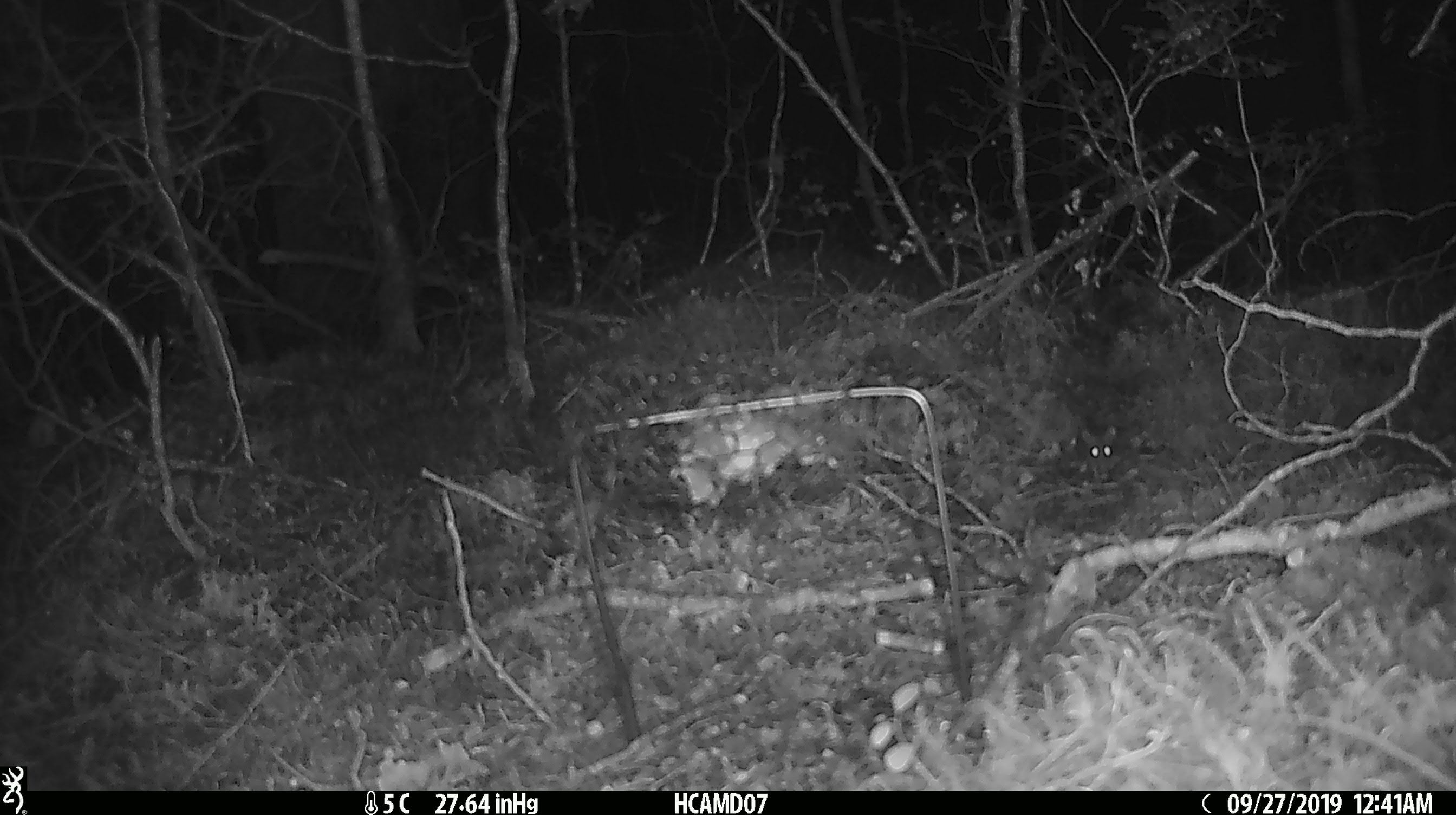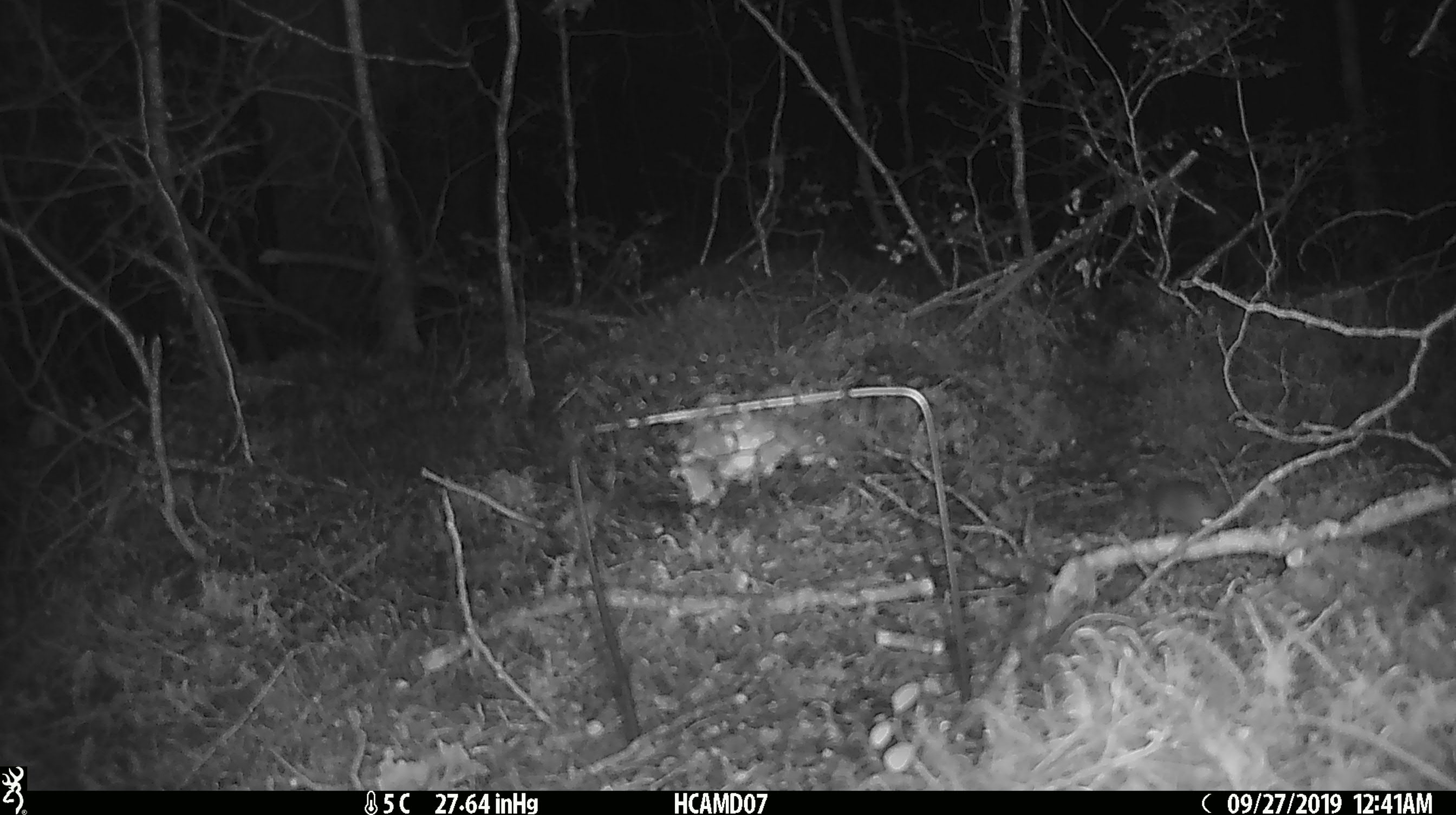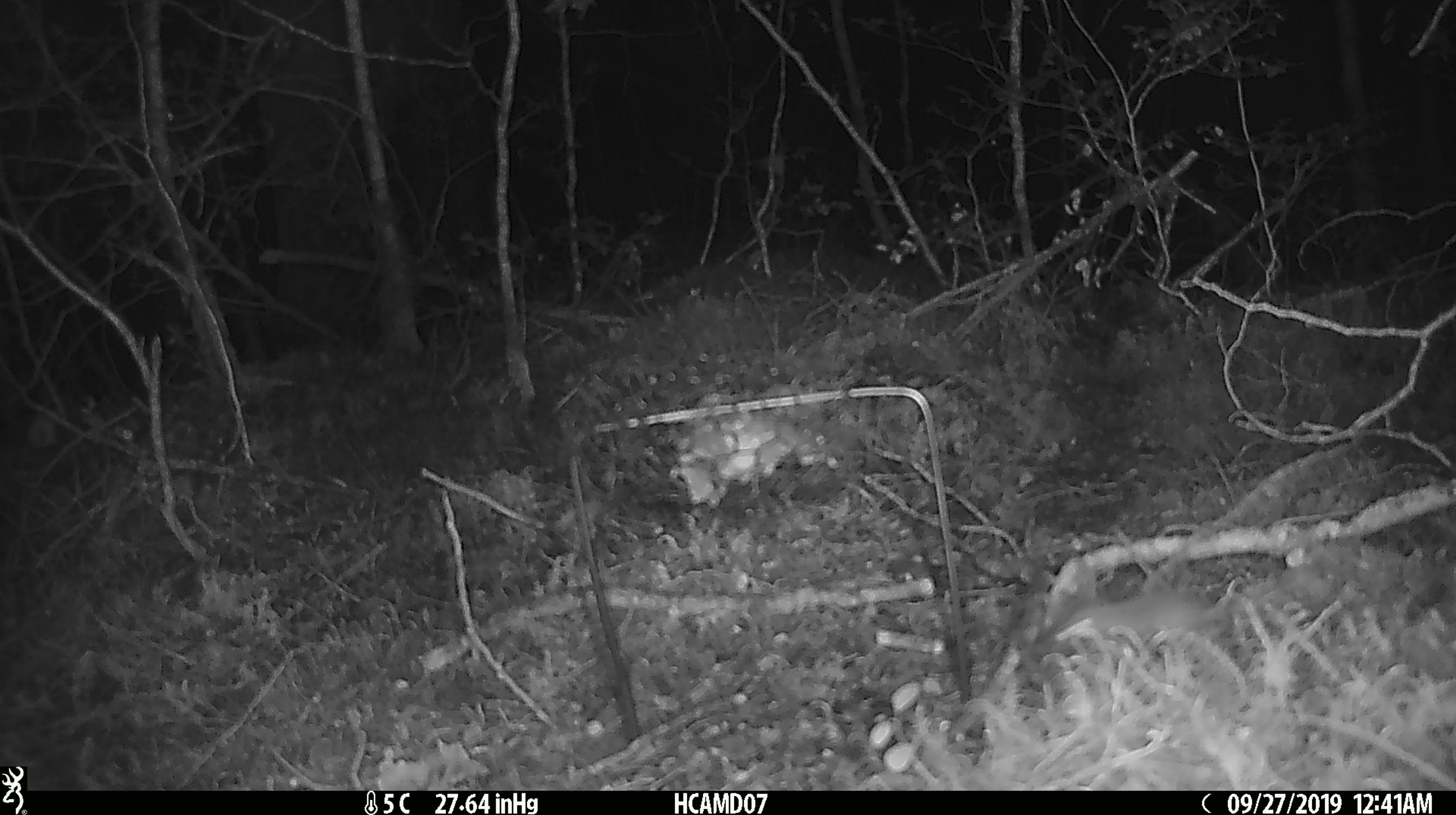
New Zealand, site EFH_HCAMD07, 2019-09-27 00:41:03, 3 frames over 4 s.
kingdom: Animalia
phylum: Chordata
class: Mammalia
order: Rodentia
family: Muridae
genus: Mus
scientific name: Mus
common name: mouse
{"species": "mouse (Mus)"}